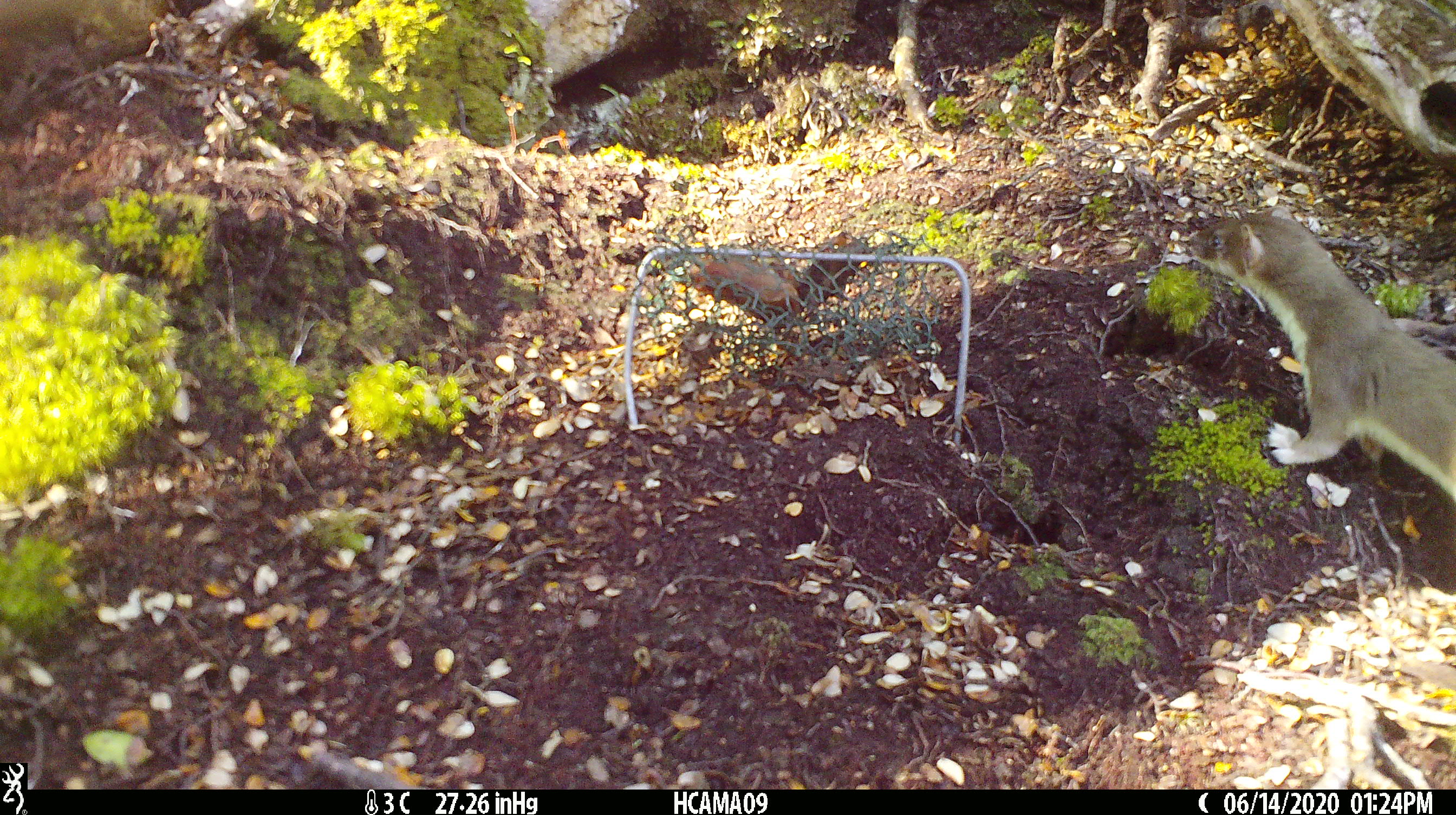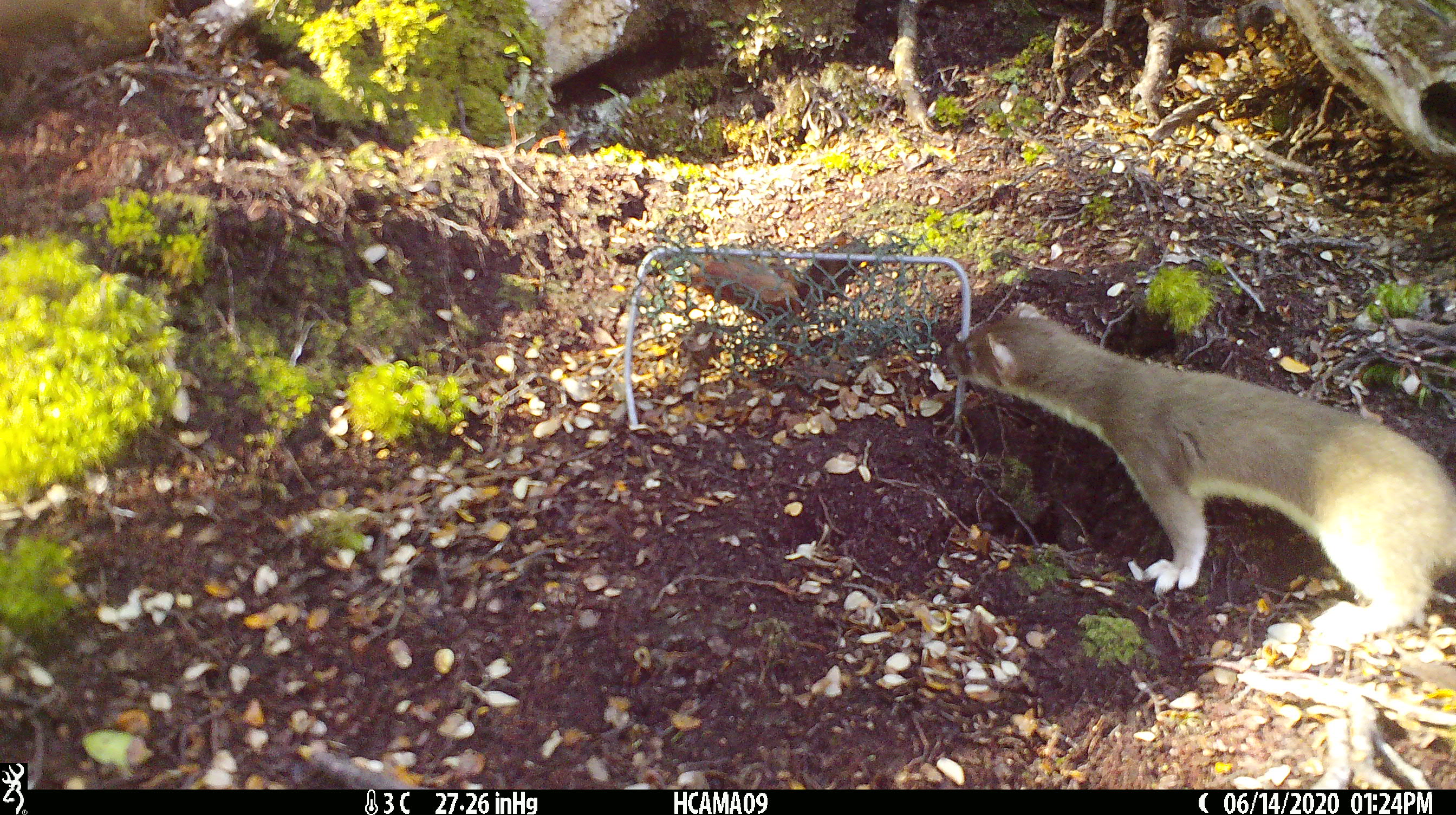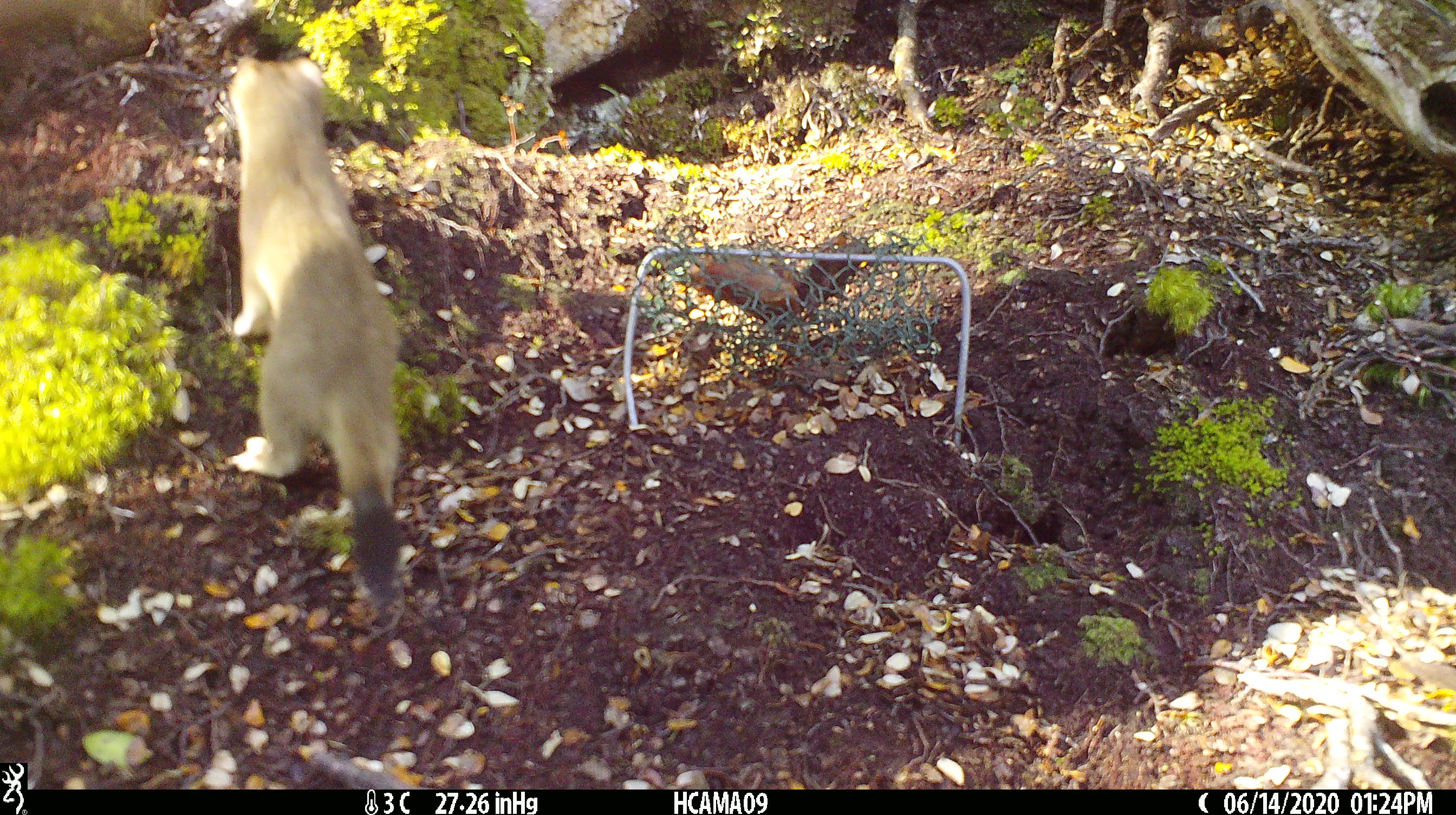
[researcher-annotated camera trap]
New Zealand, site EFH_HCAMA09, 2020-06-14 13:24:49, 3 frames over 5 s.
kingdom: Animalia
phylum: Chordata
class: Mammalia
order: Carnivora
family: Mustelidae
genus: Mustela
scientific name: Mustela erminea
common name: stoat